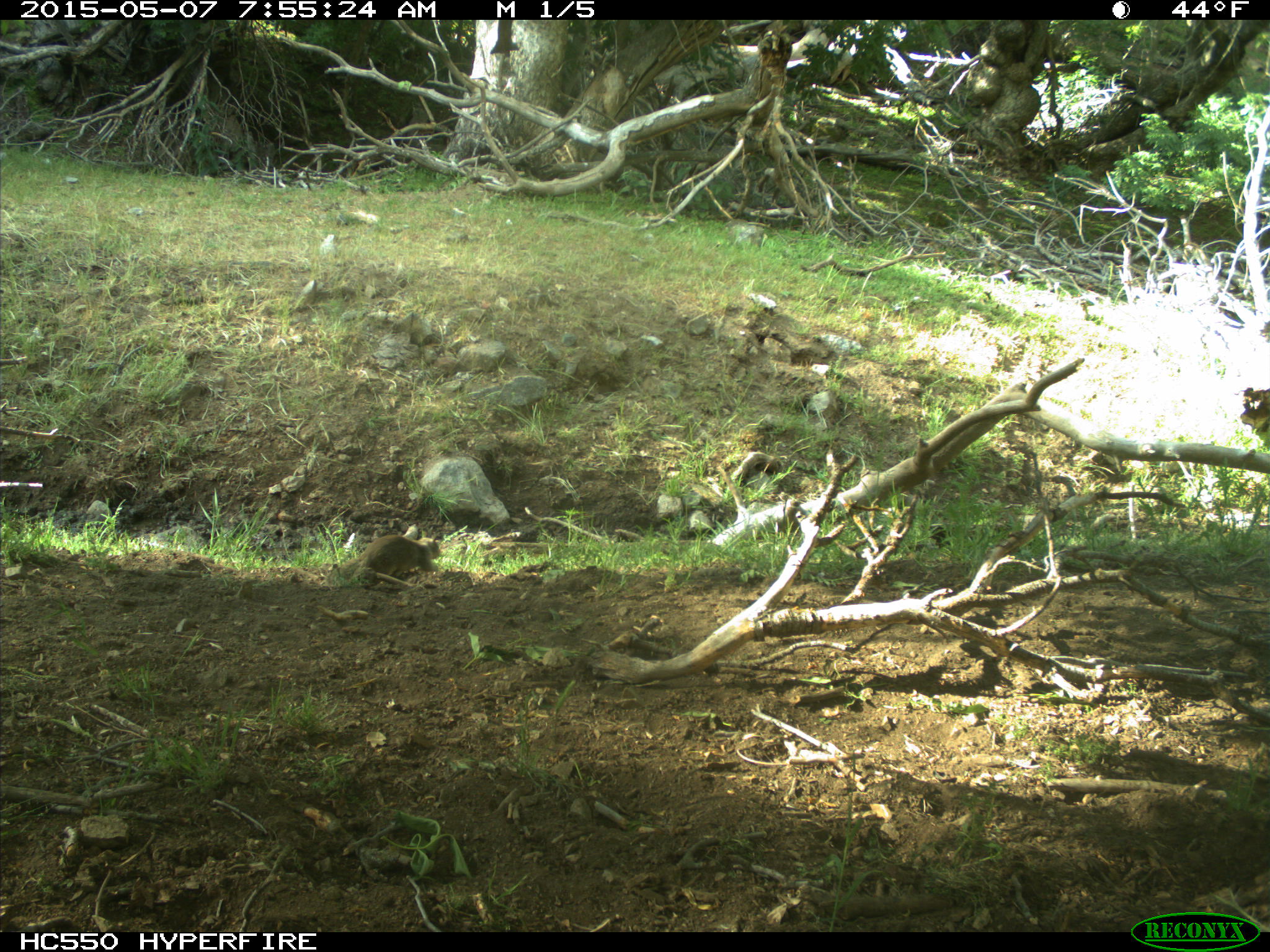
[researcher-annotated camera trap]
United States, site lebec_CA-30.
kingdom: Animalia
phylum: Chordata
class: Mammalia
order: Rodentia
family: Sciuridae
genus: Otospermophilus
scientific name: Otospermophilus beecheyi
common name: california ground squirrel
Otospermophilus beecheyi (california ground squirrel).